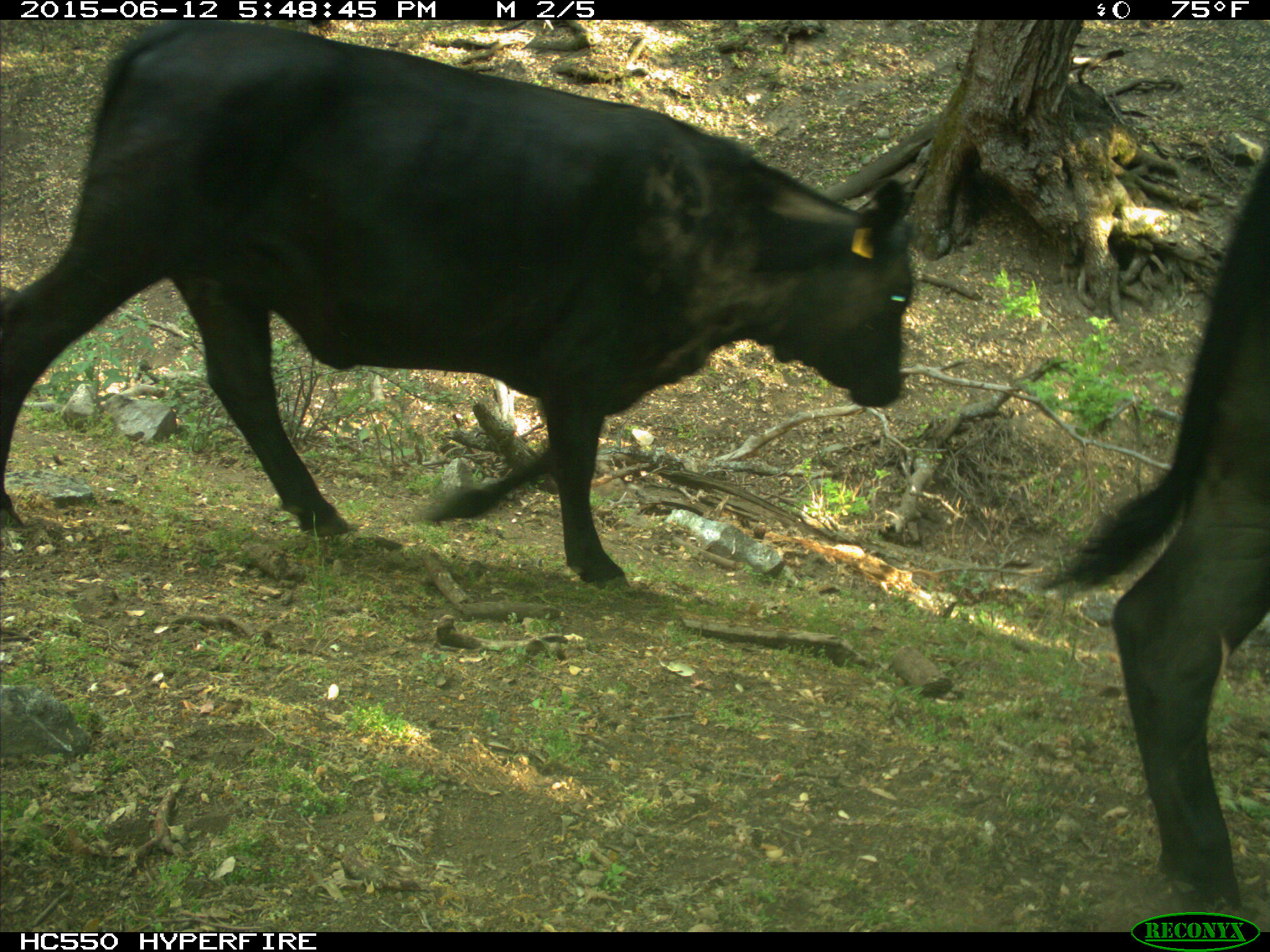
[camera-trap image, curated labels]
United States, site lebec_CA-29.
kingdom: Animalia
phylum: Chordata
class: Mammalia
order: Artiodactyla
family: Bovidae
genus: Bos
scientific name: Bos taurus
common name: domestic cow